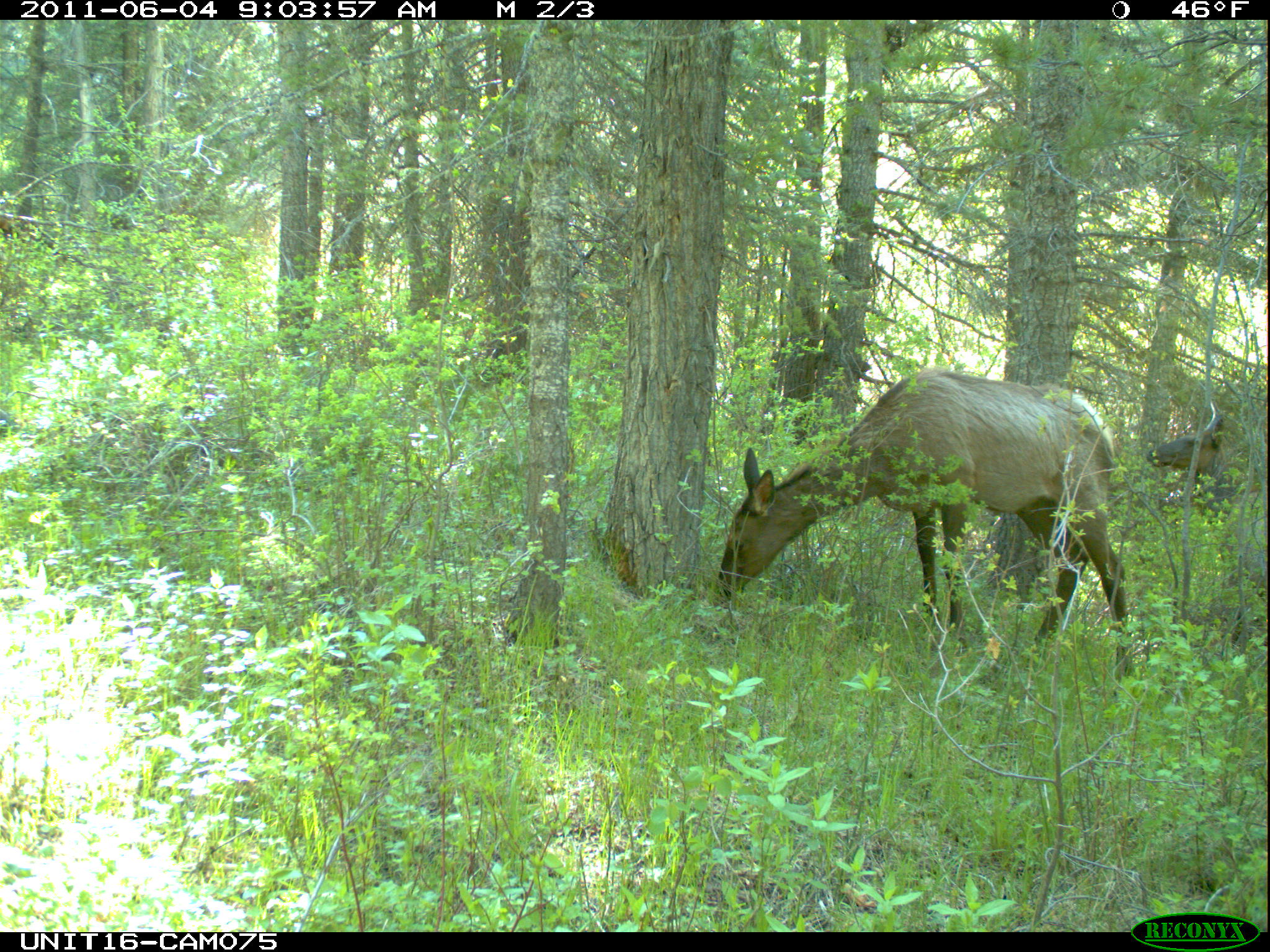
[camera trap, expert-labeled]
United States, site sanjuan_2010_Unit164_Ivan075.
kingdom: Animalia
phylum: Chordata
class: Mammalia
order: Artiodactyla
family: Cervidae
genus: Cervus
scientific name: Cervus elaphus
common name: red deer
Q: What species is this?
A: Cervus elaphus (red deer).